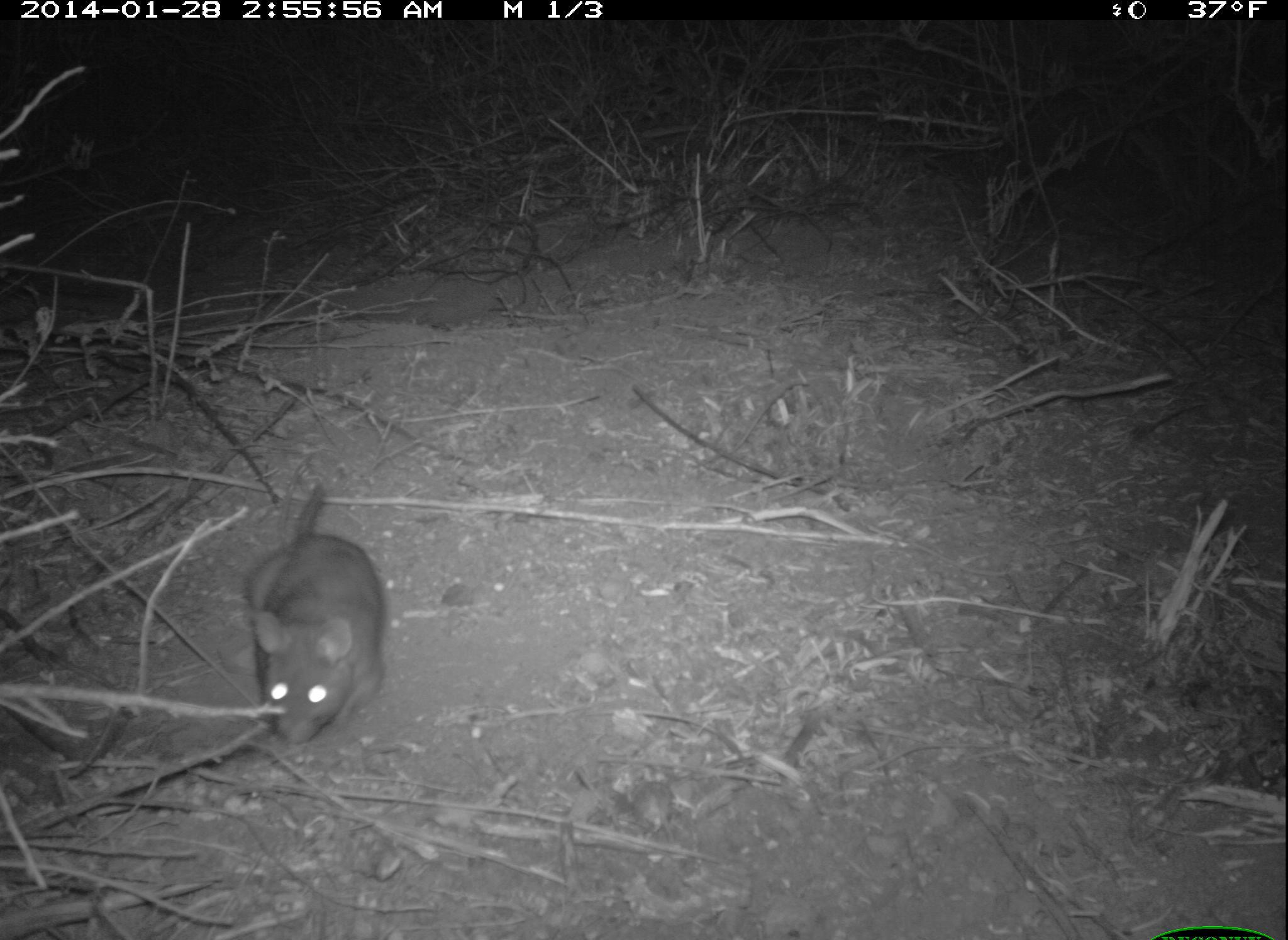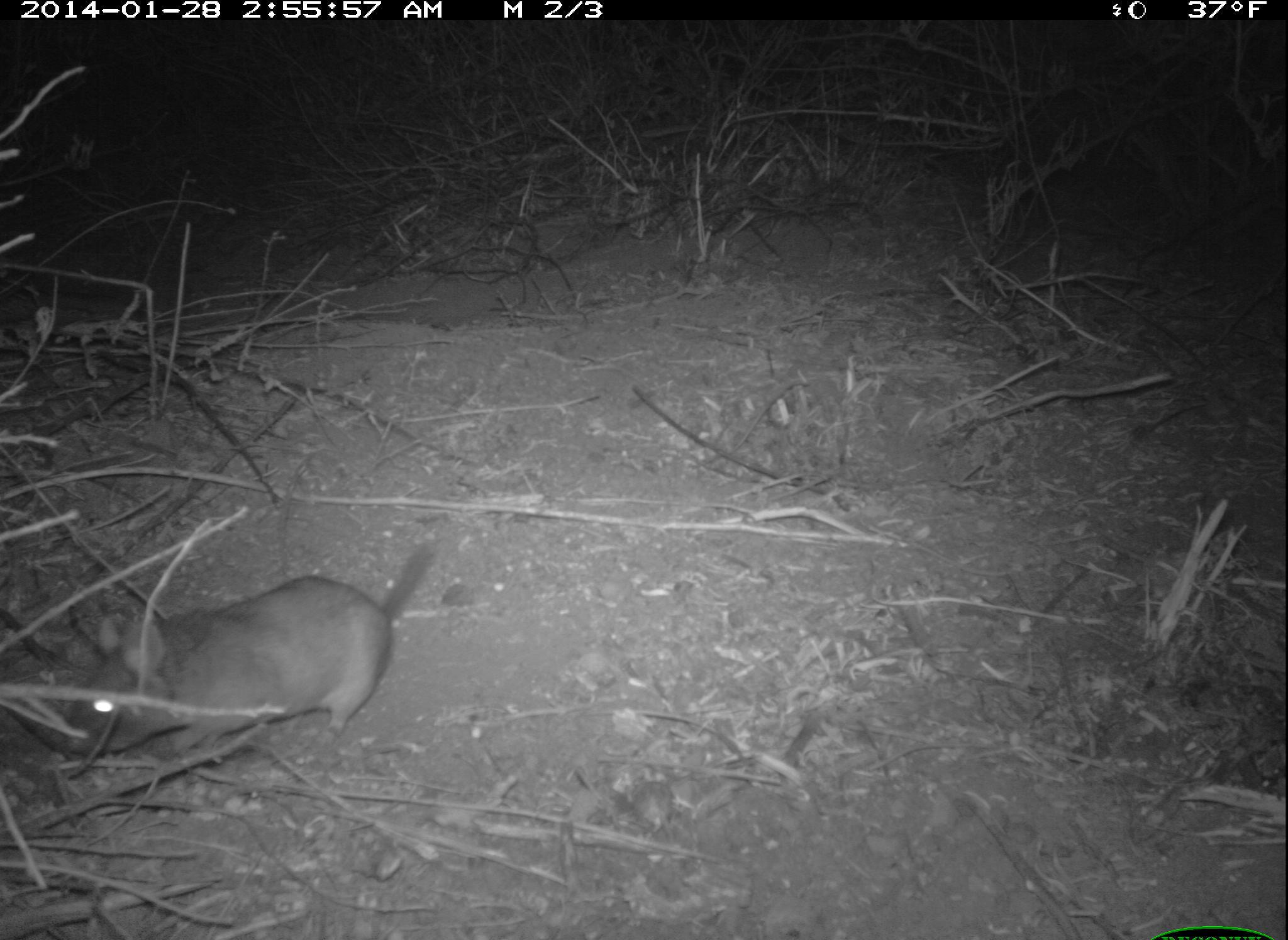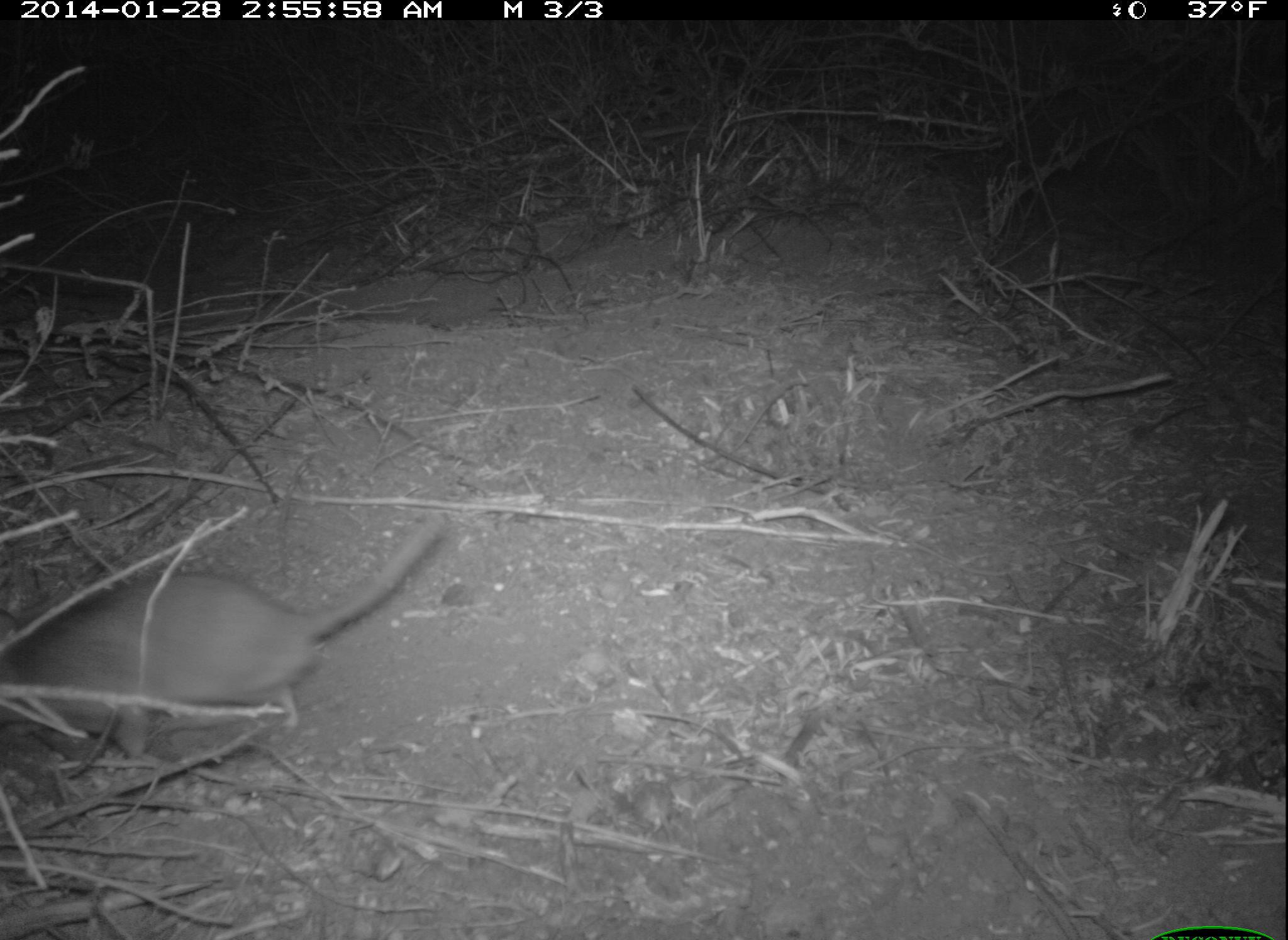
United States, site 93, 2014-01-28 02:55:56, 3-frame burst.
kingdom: Animalia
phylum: Chordata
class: Mammalia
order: Rodentia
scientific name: Rodentia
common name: rodent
Rodent (Rodentia).